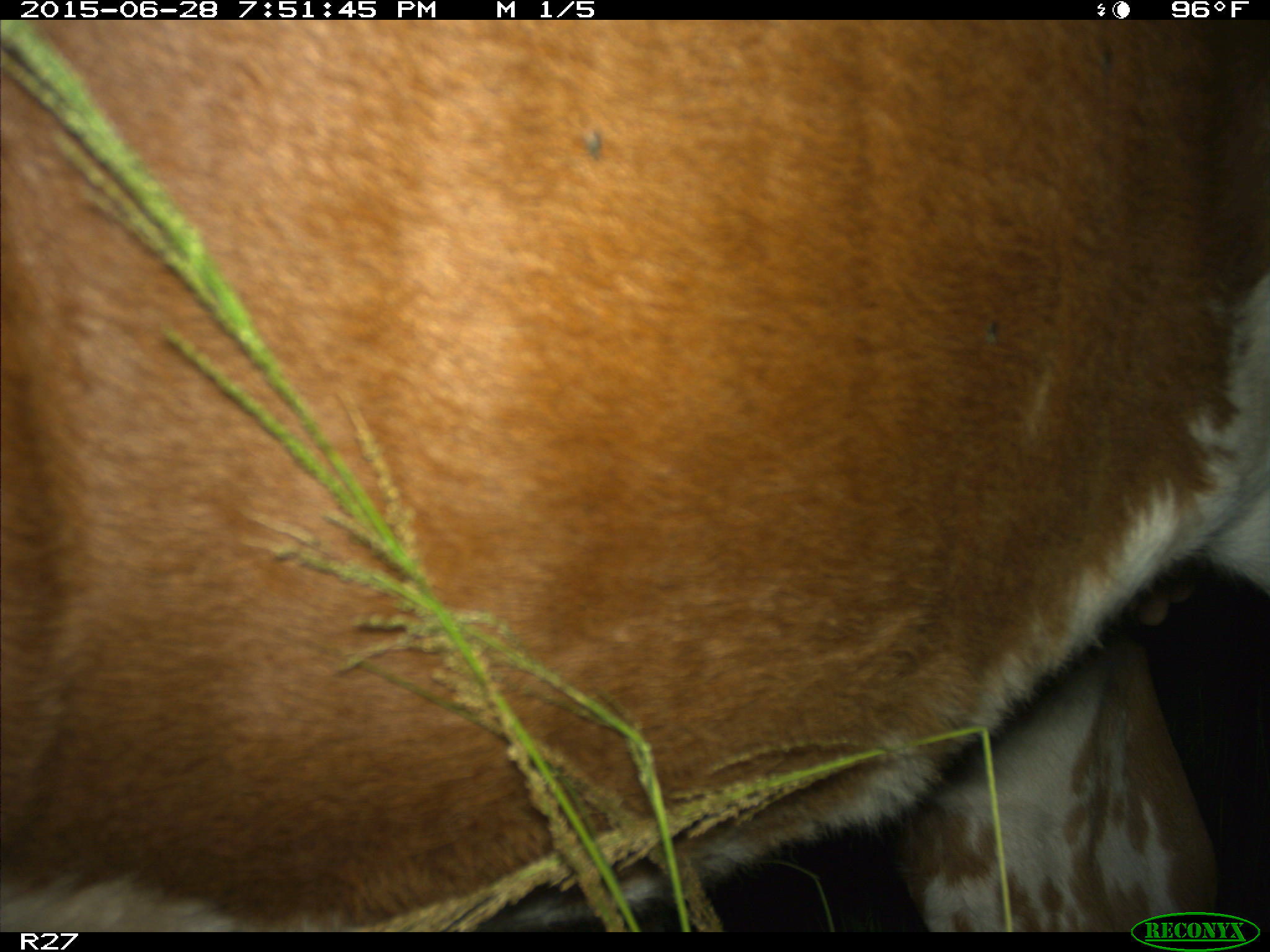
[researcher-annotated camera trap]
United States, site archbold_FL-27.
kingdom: Animalia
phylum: Chordata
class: Mammalia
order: Artiodactyla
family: Bovidae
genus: Bos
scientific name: Bos taurus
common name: domestic cow